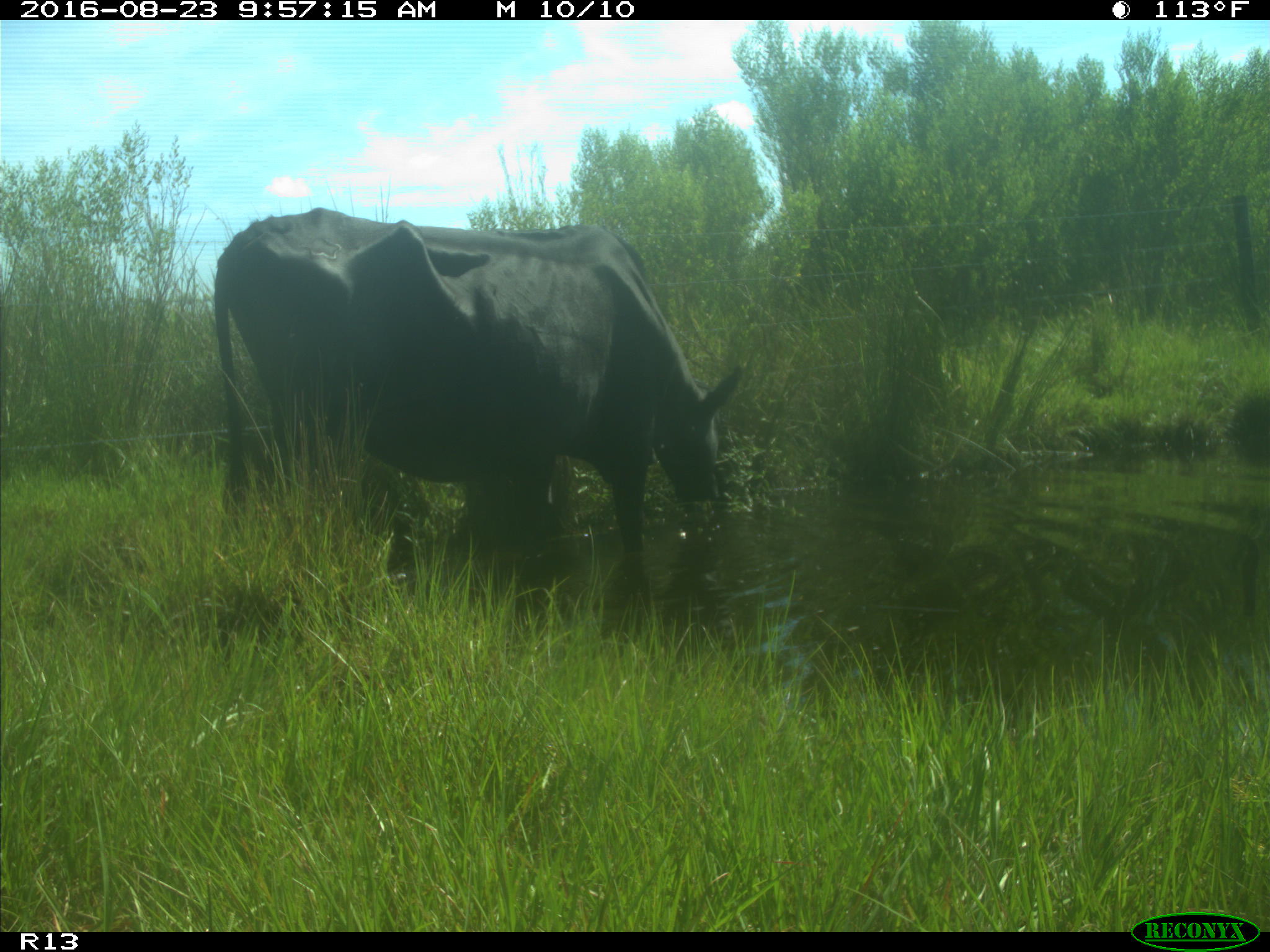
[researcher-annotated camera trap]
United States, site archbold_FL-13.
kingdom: Animalia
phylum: Chordata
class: Mammalia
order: Artiodactyla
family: Bovidae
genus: Bos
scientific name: Bos taurus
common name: domestic cow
Bos taurus (domestic cow).